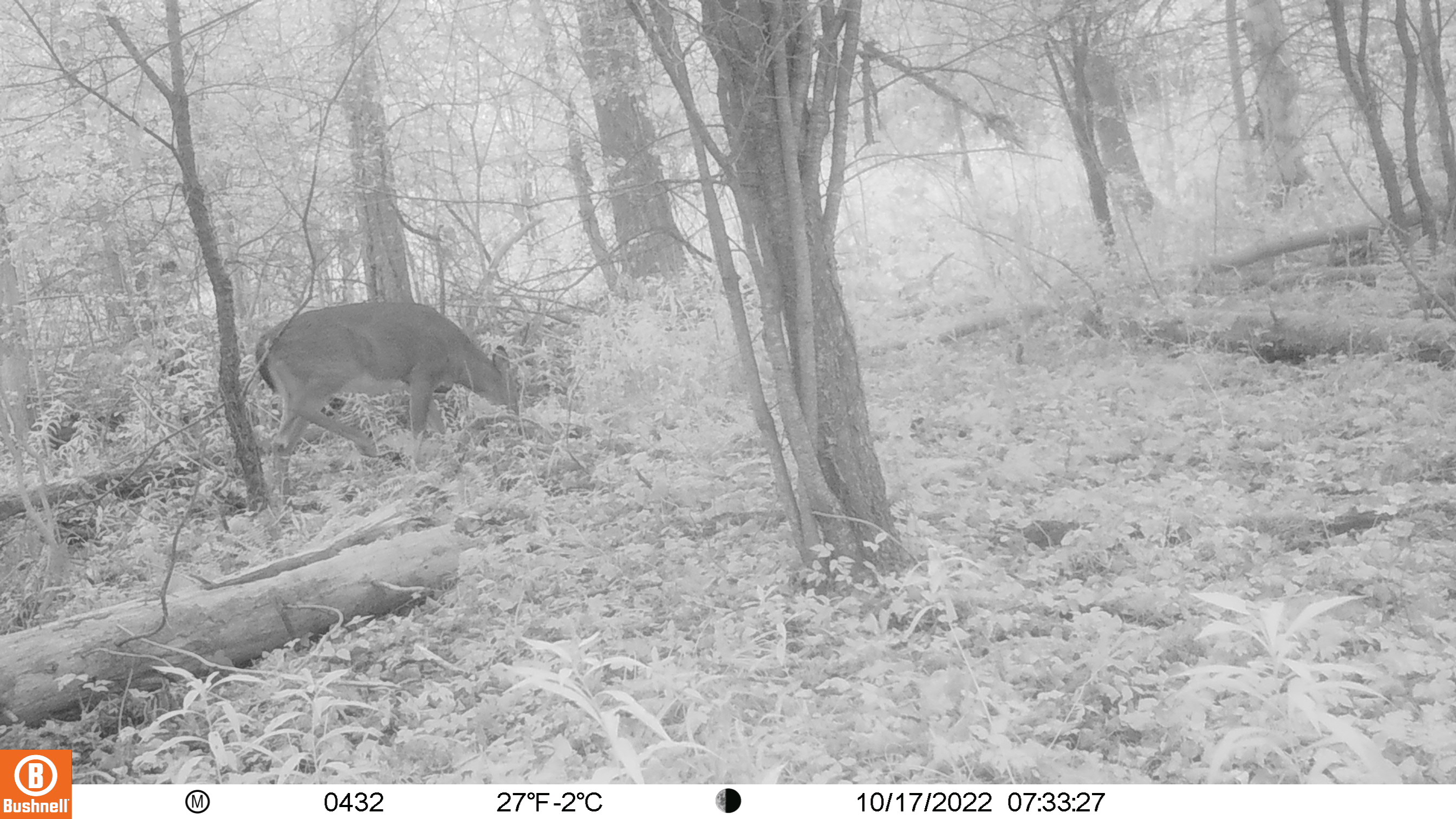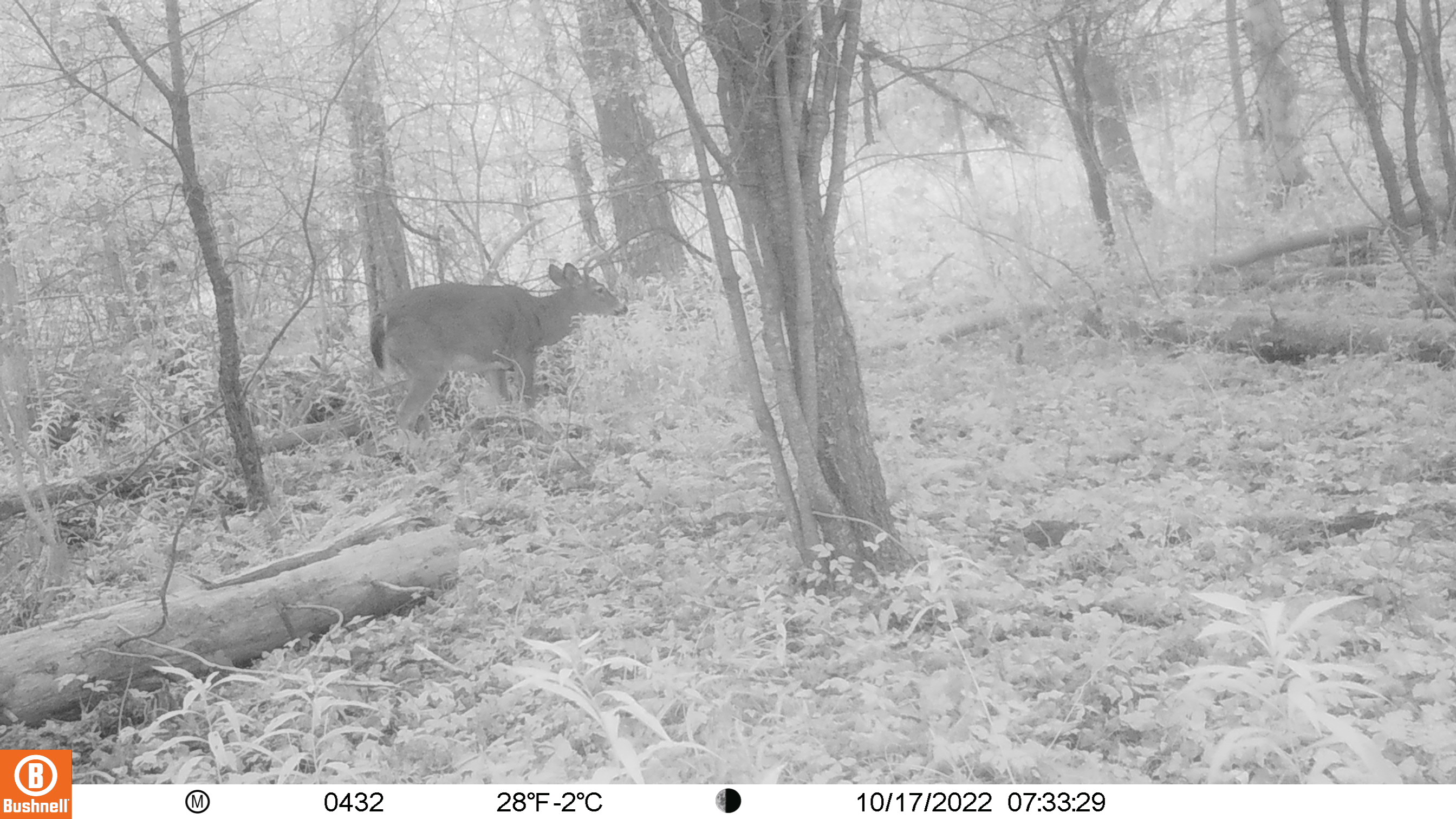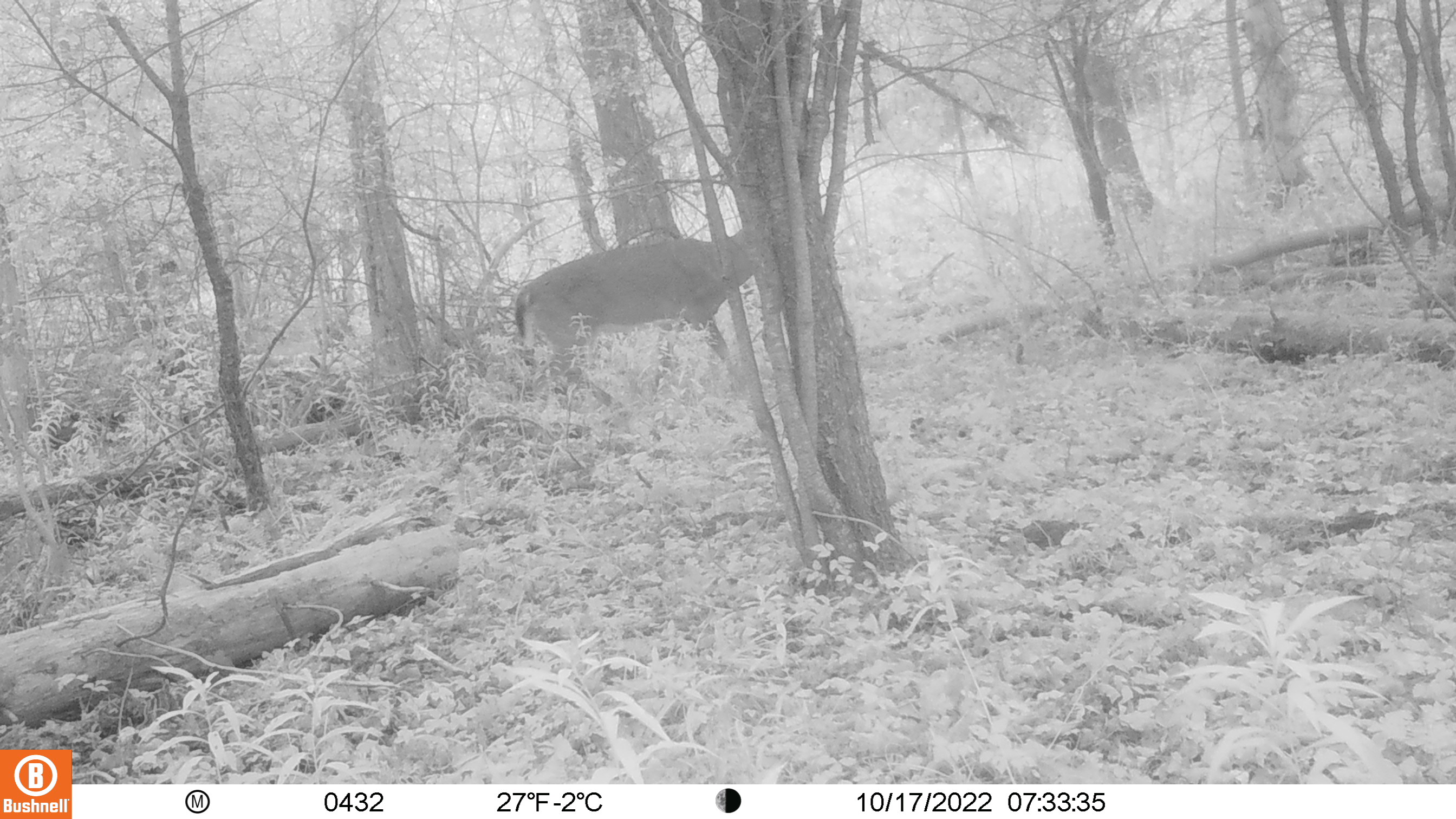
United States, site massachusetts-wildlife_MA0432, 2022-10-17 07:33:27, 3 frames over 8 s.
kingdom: Animalia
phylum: Chordata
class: Mammalia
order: Artiodactyla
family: Cervidae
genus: Odocoileus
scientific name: Odocoileus virginianus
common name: white-tailed deer